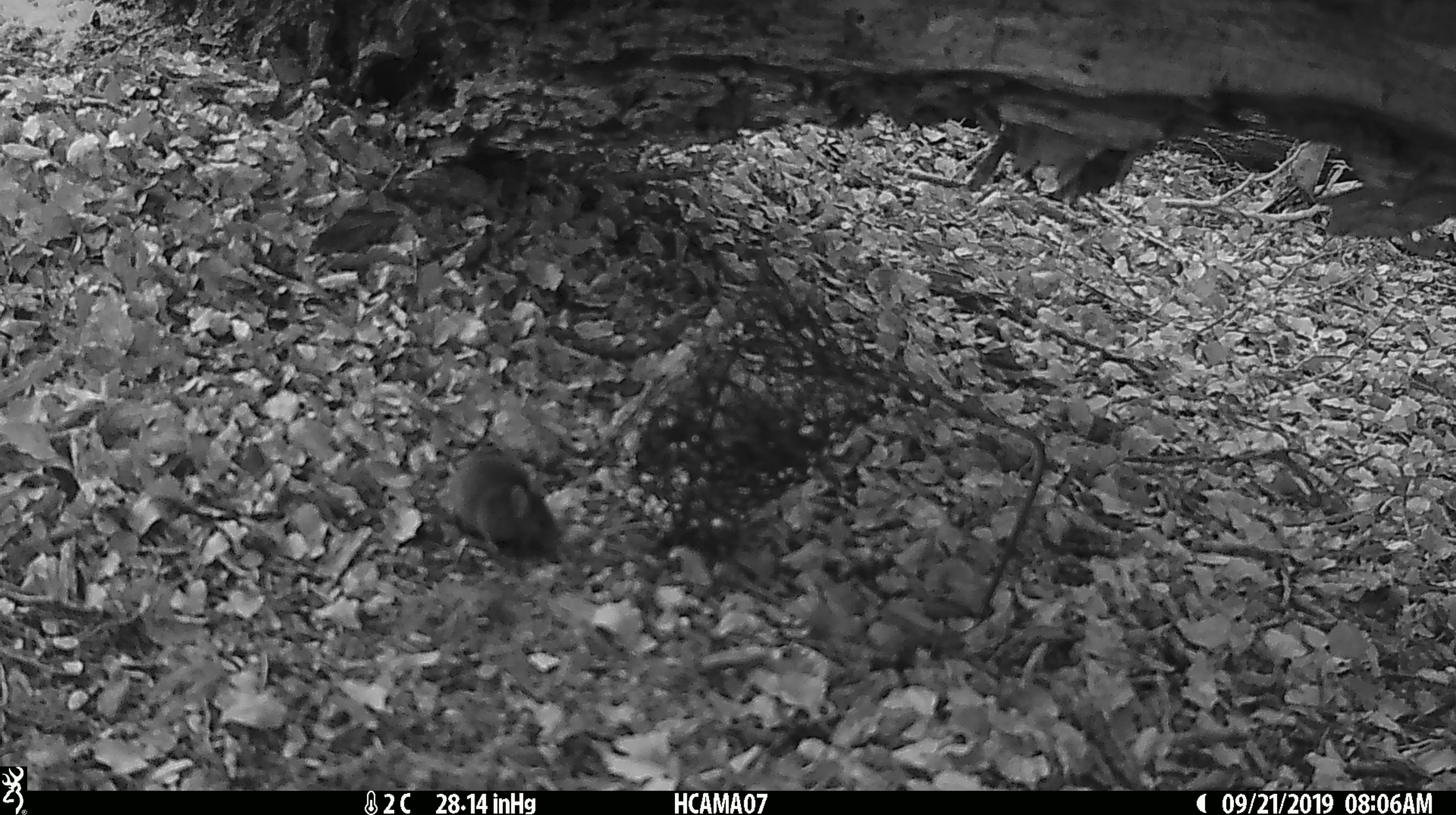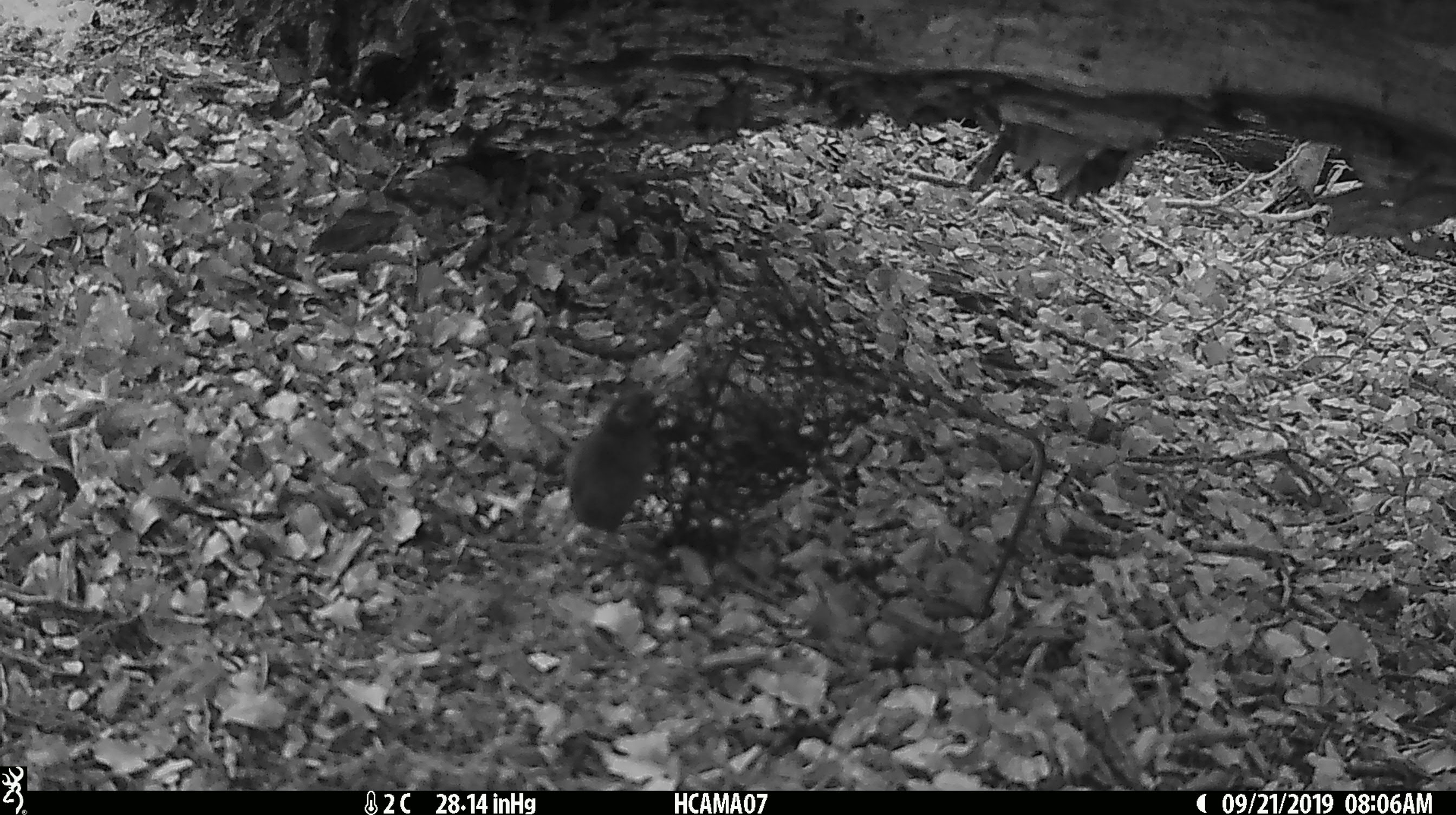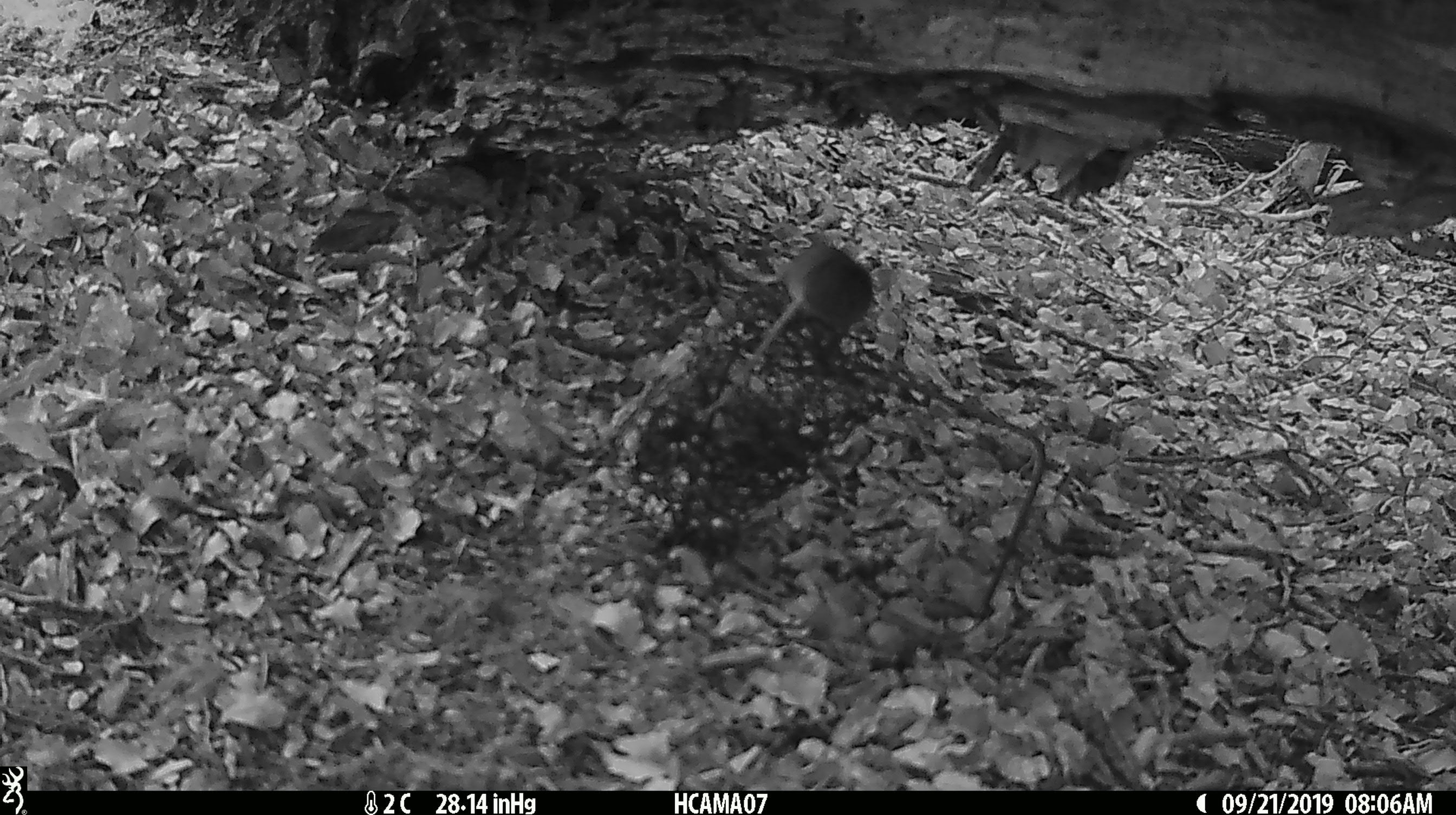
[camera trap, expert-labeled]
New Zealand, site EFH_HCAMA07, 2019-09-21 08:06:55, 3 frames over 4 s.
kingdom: Animalia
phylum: Chordata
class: Mammalia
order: Rodentia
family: Muridae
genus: Mus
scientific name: Mus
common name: mouse